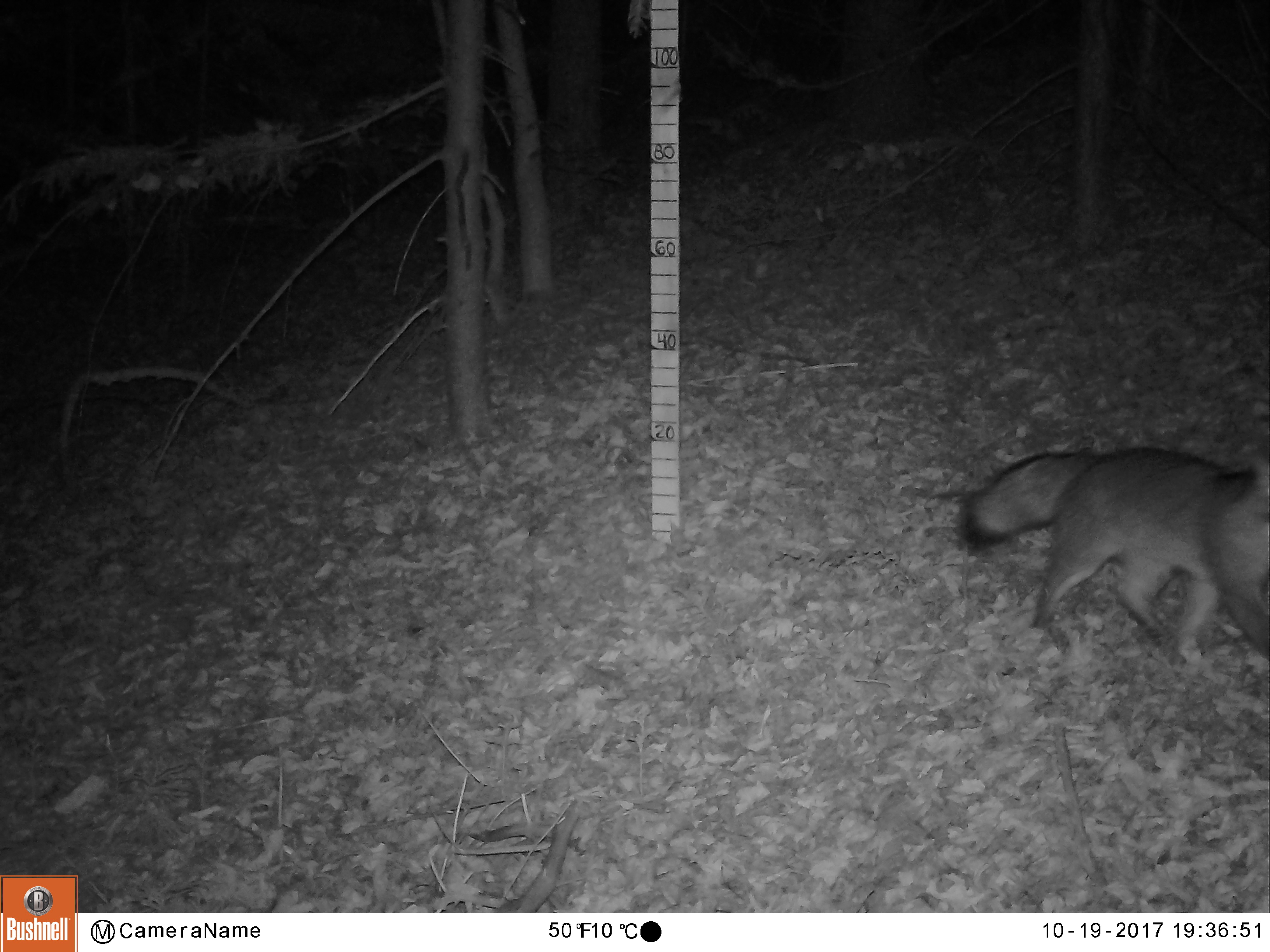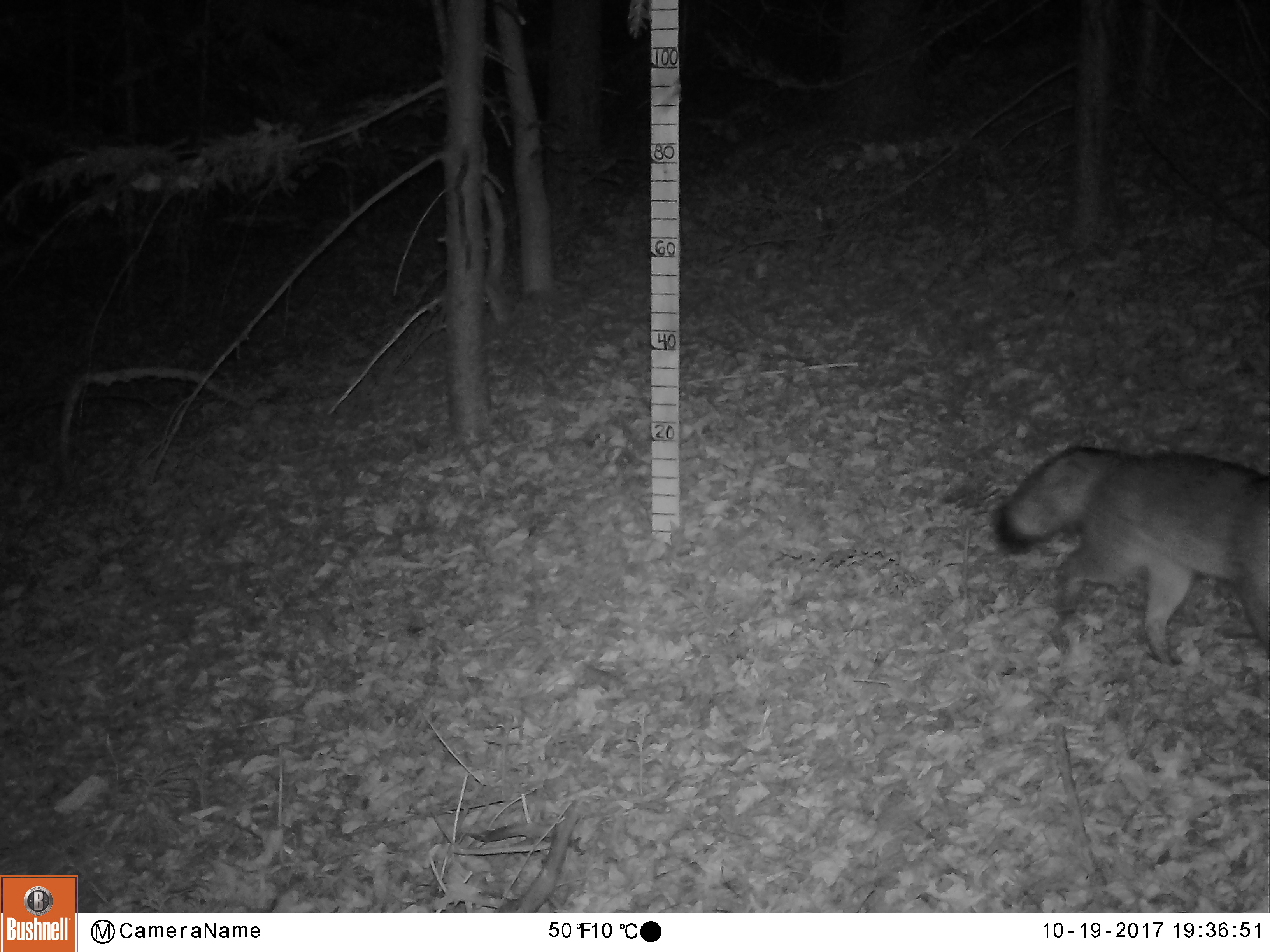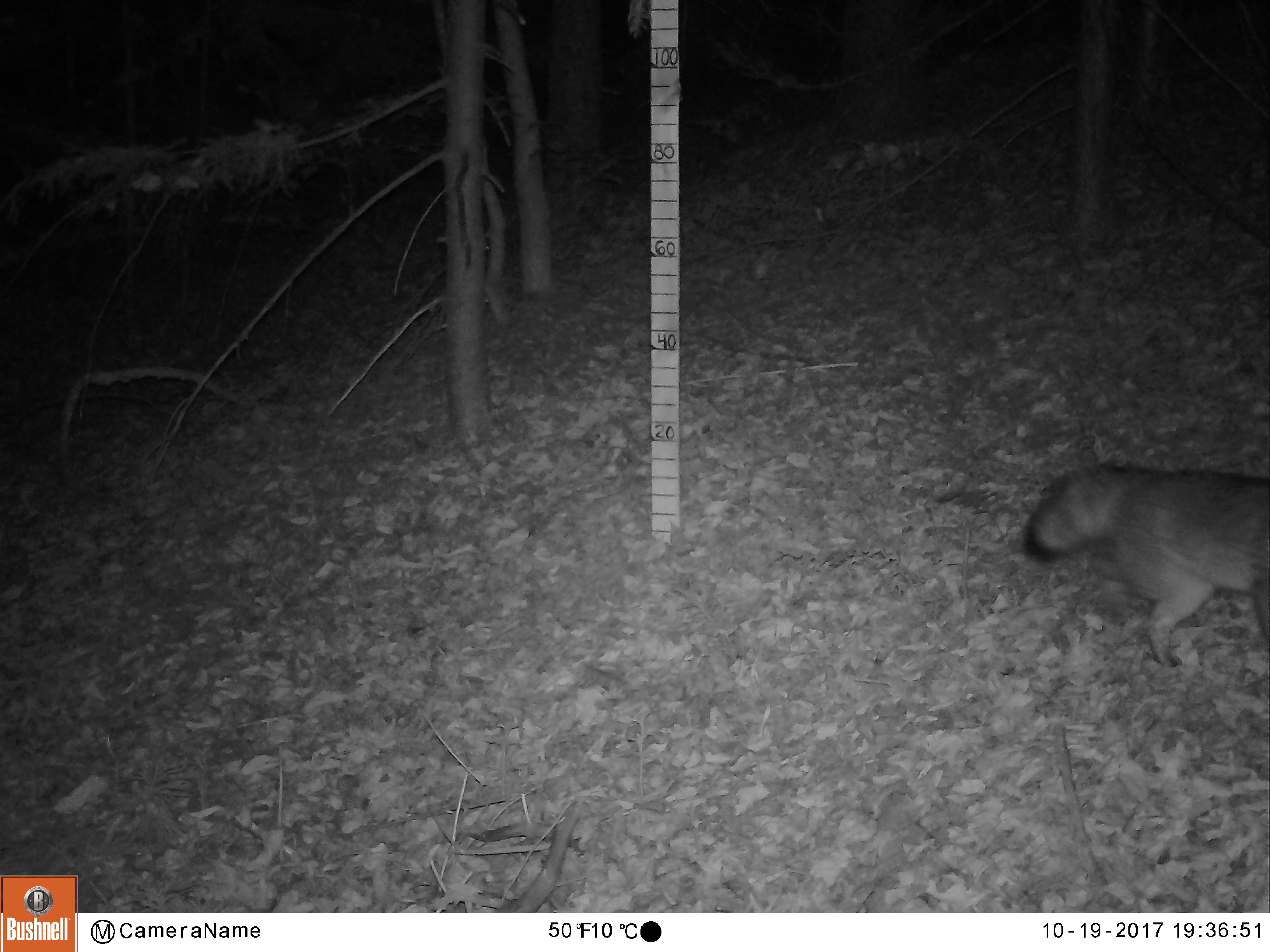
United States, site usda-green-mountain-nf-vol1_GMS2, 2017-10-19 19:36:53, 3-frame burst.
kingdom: Animalia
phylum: Chordata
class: Mammalia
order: Carnivora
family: Canidae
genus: Urocyon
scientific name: Urocyon cinereoargenteus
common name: gray fox